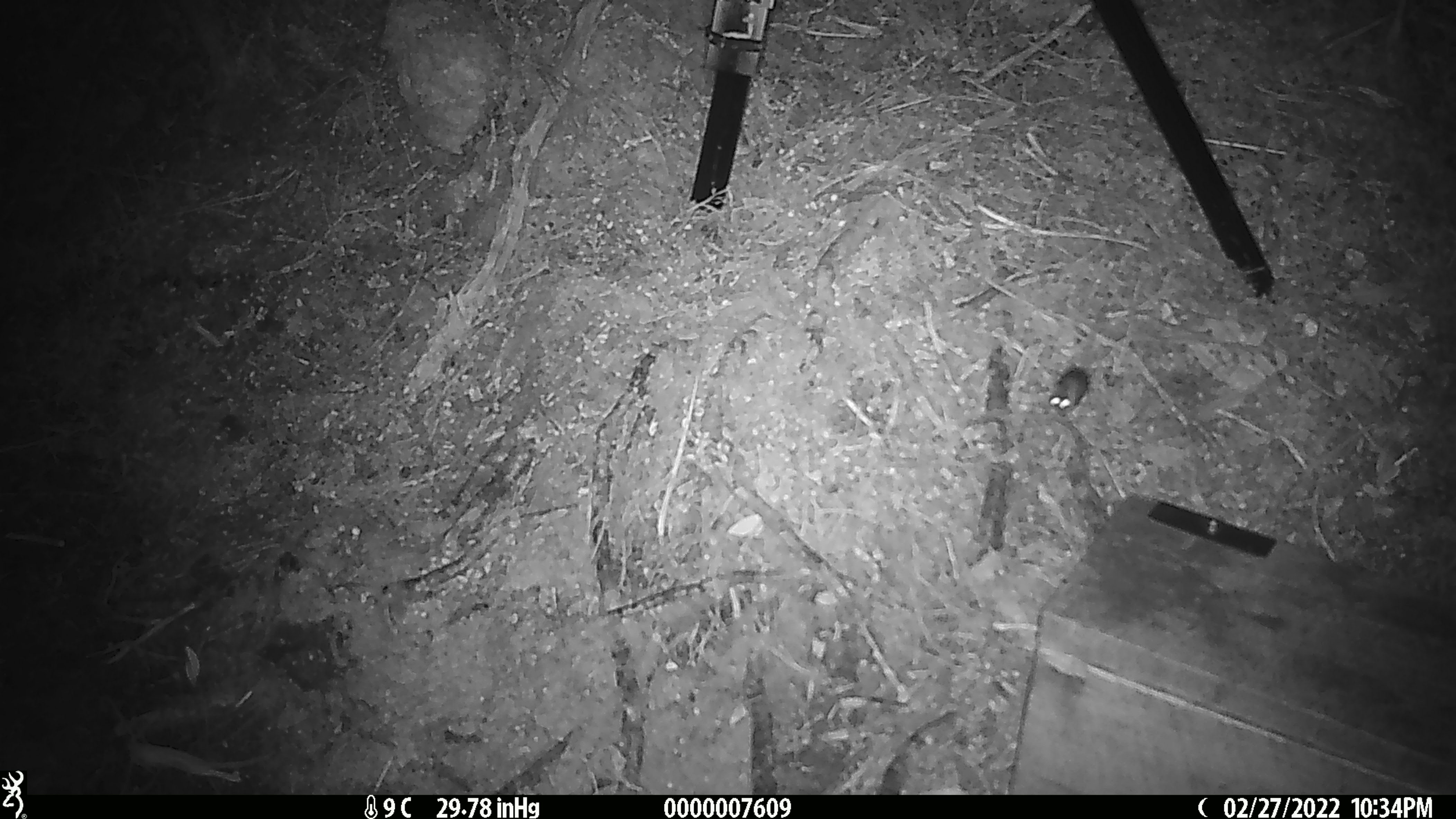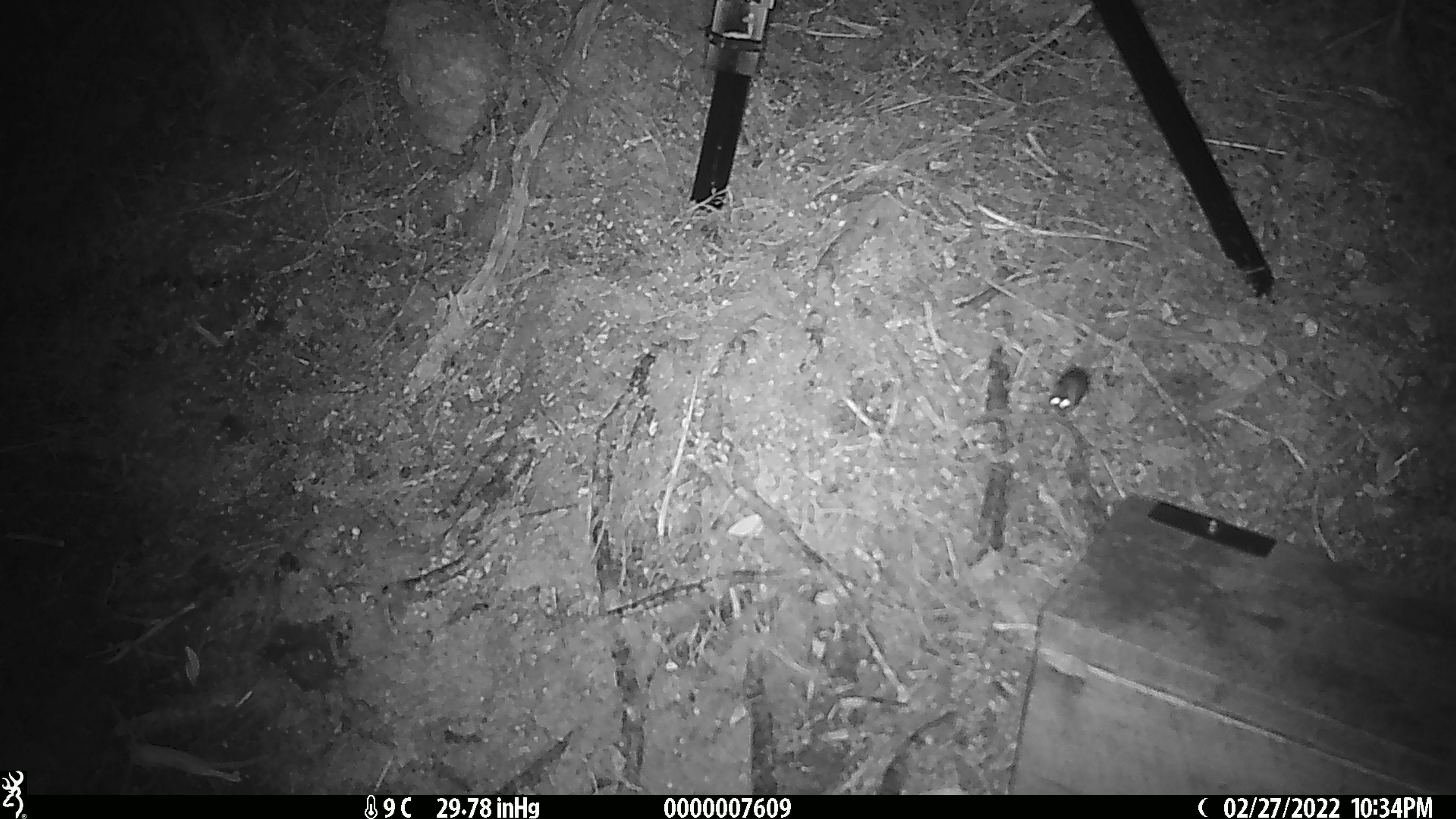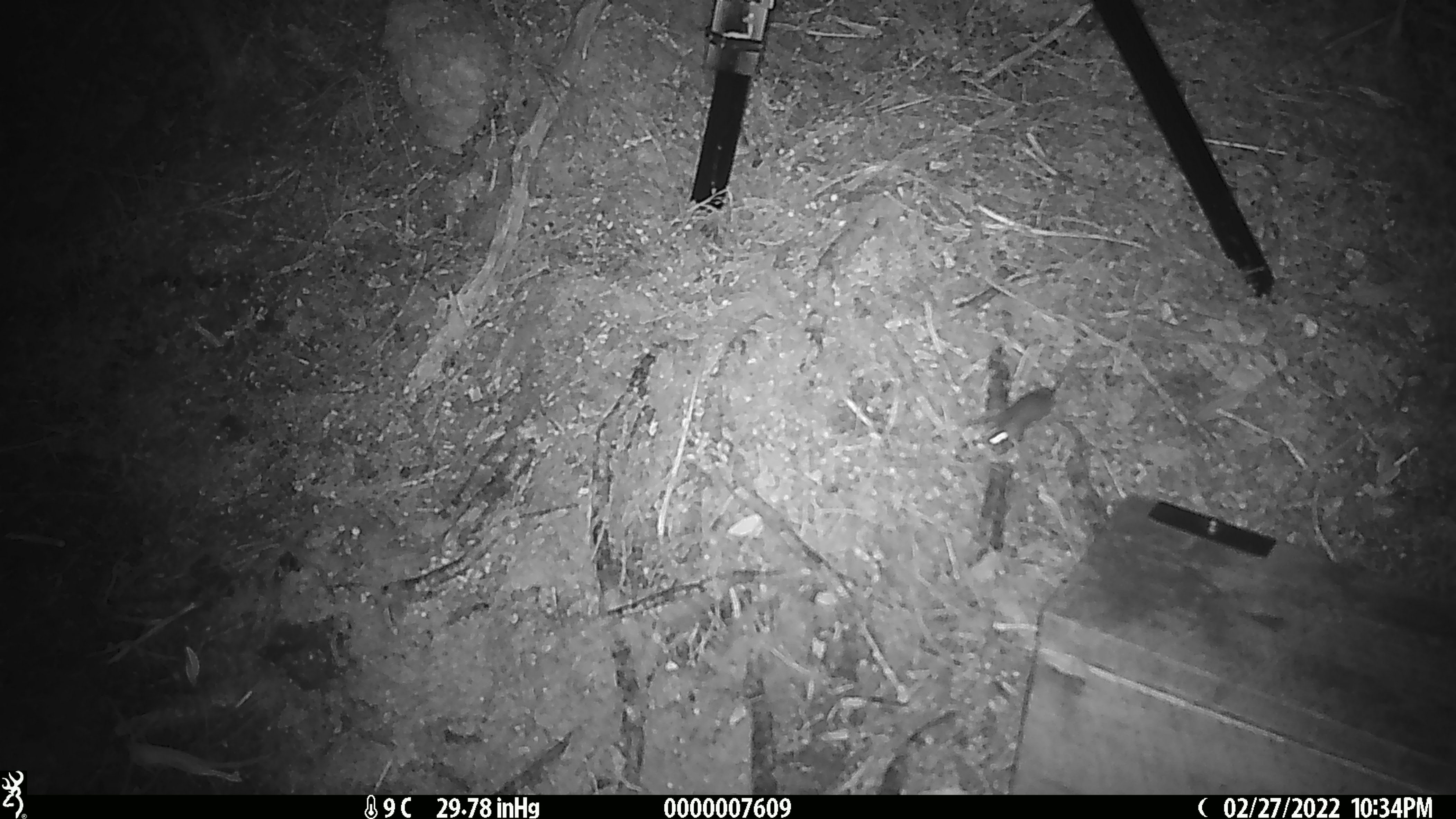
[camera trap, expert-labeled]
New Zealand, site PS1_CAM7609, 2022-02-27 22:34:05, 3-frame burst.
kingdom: Animalia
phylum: Chordata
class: Mammalia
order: Rodentia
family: Muridae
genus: Mus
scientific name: Mus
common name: mouse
Mouse (Mus).